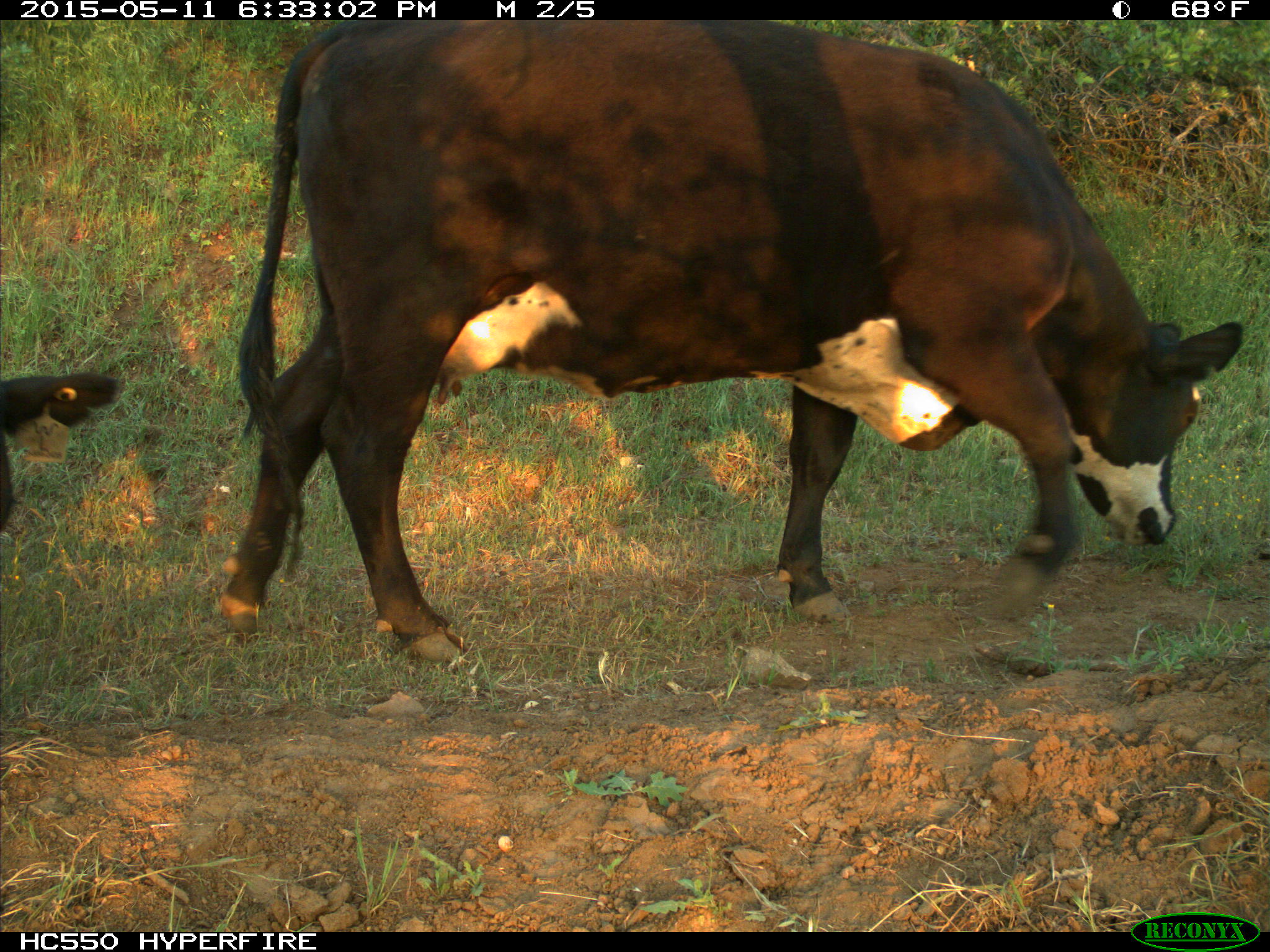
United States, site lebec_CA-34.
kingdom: Animalia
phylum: Chordata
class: Mammalia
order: Artiodactyla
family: Bovidae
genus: Bos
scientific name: Bos taurus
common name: domestic cow